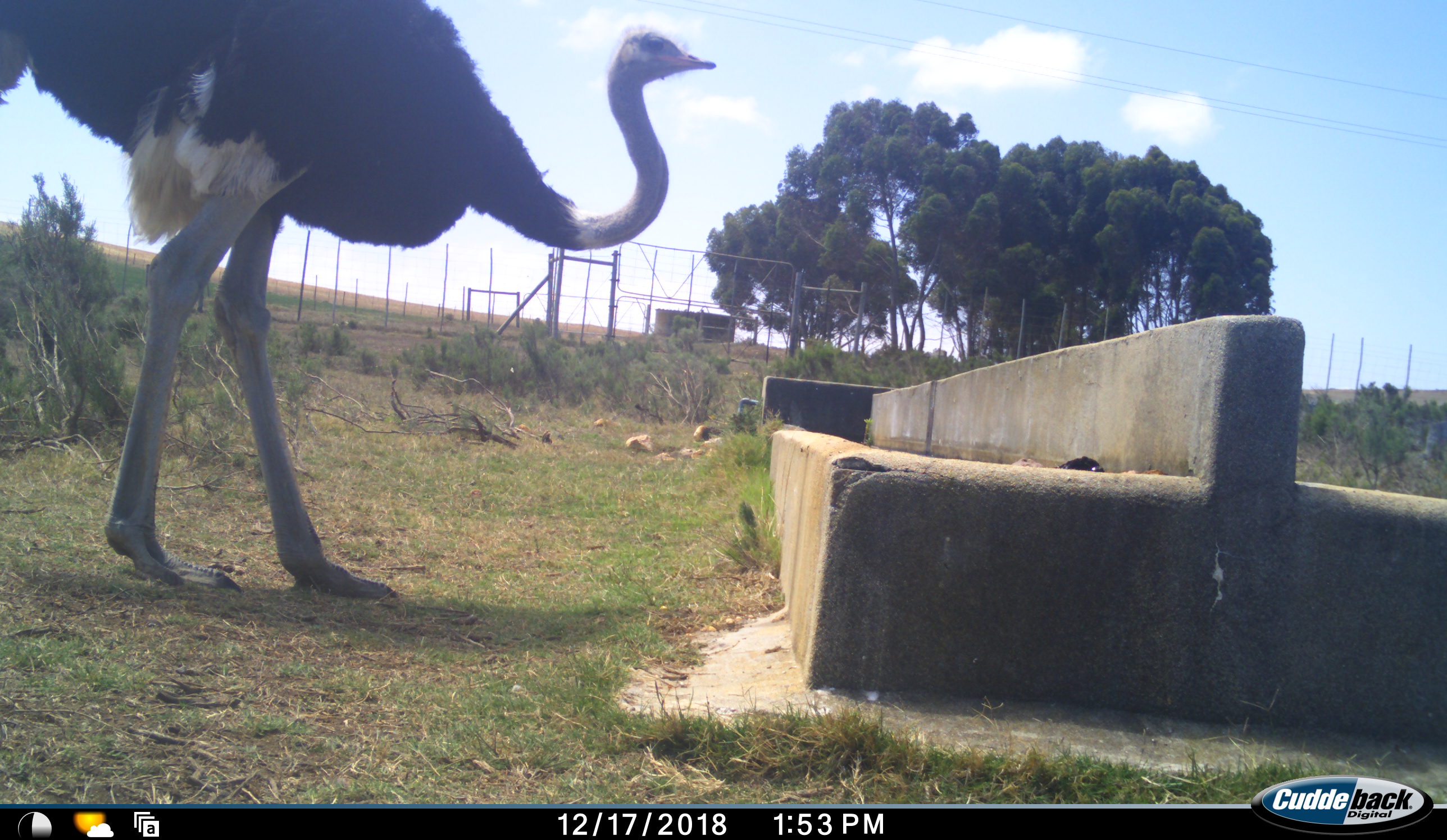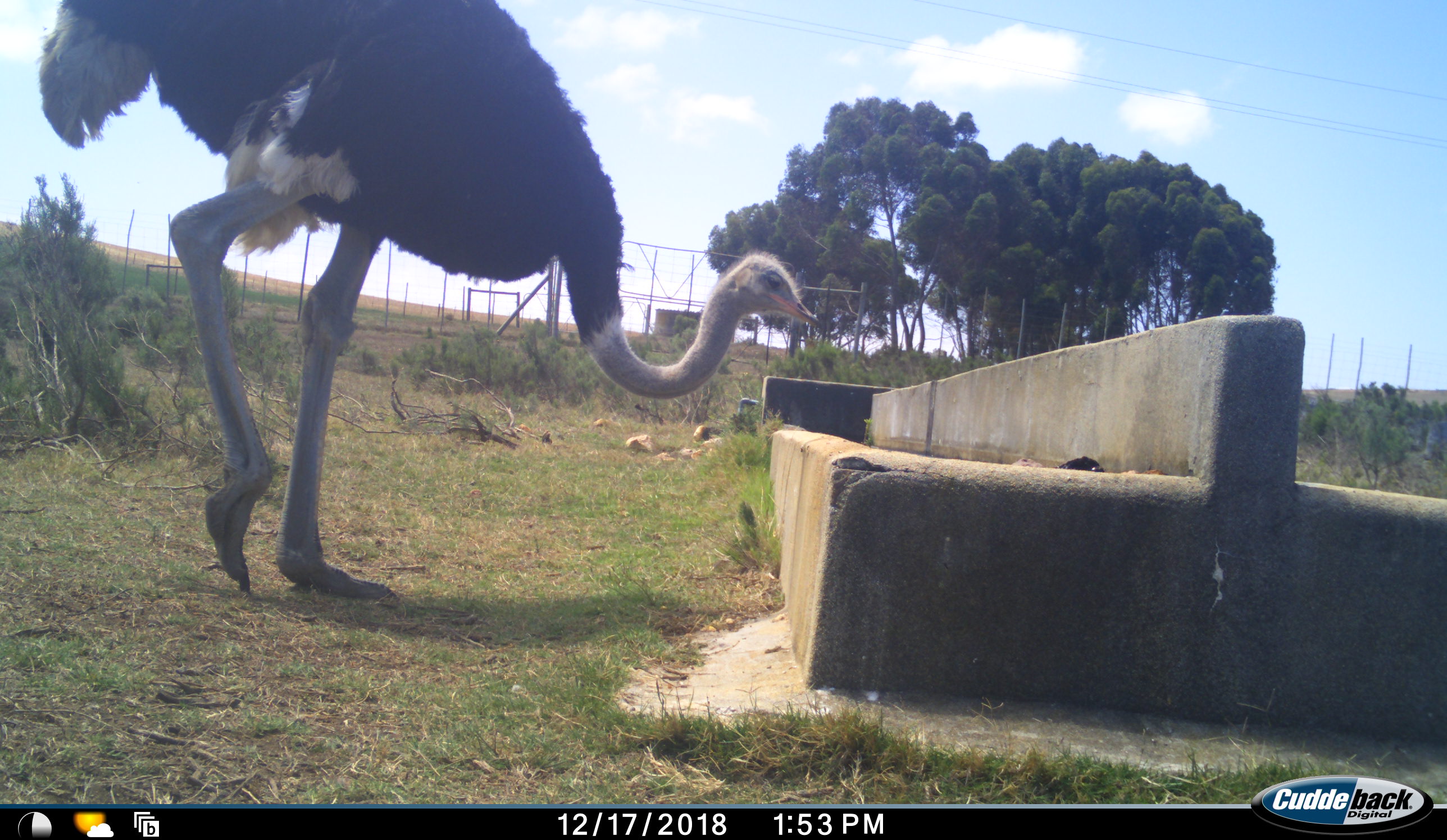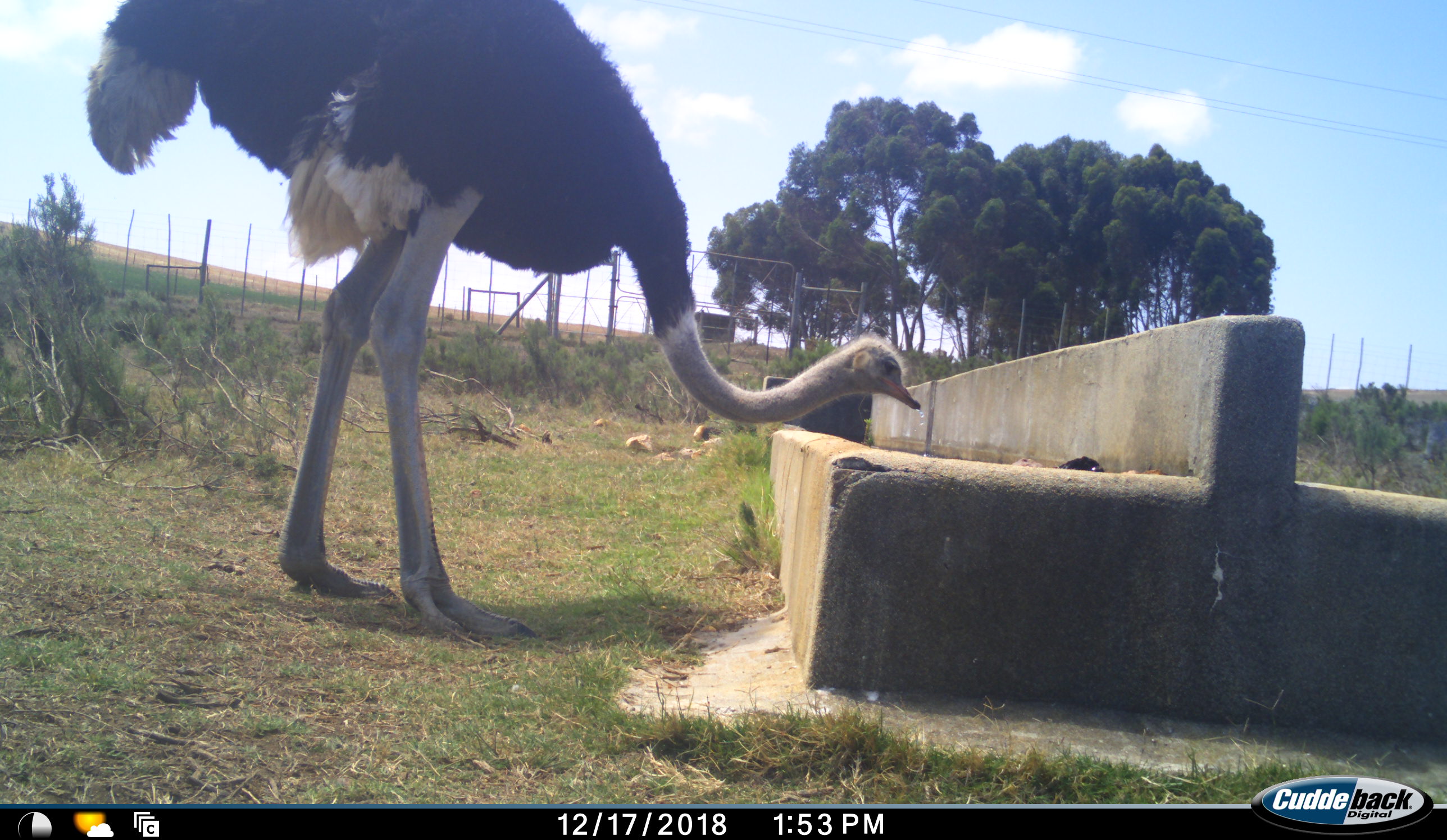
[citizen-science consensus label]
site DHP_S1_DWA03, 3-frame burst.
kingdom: Animalia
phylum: Chordata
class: Aves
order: Struthioniformes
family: Struthionidae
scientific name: Struthionidae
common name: ostrich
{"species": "ostrich (Struthionidae)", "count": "1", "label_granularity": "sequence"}